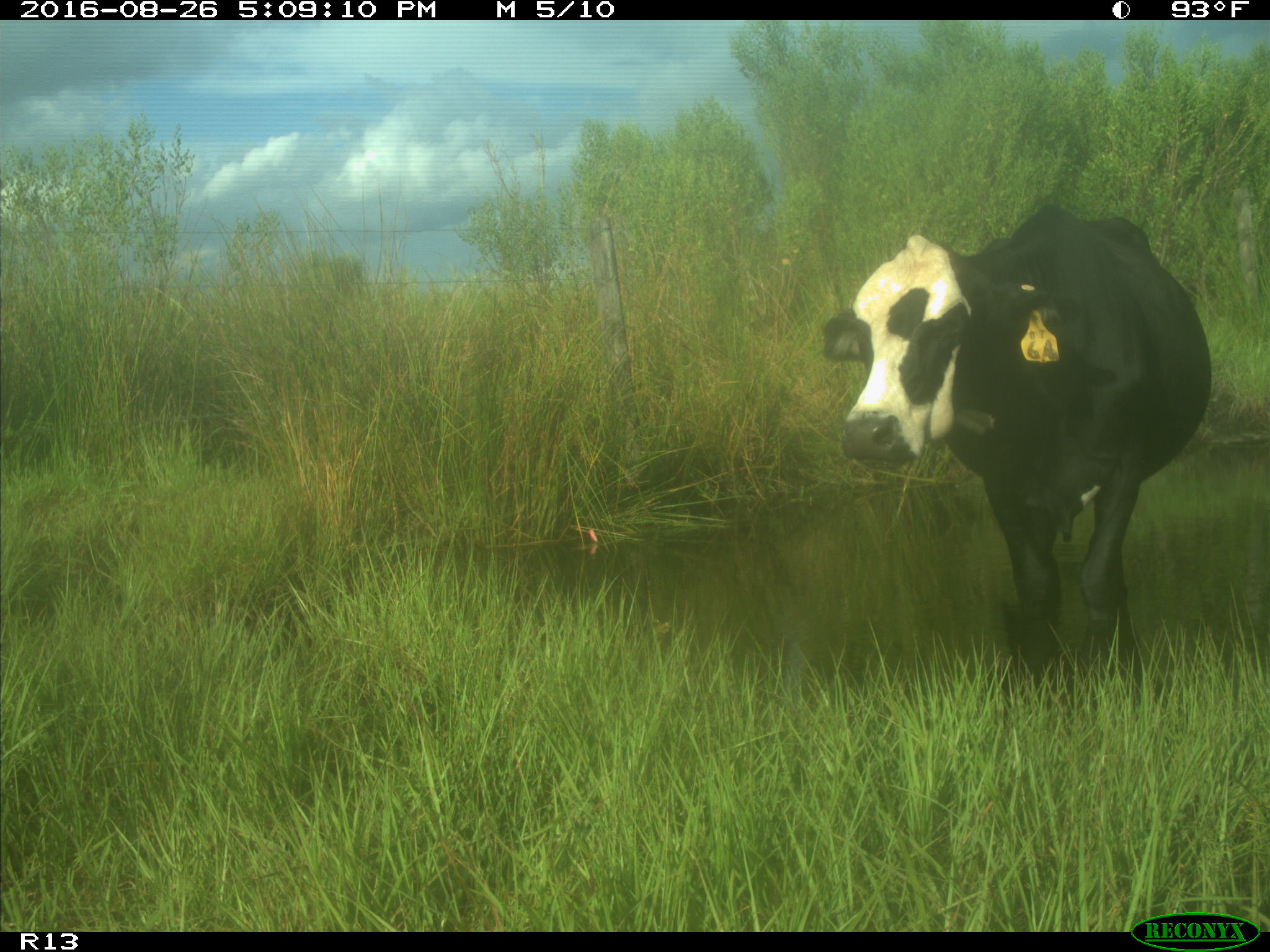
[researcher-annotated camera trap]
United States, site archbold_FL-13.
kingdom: Animalia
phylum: Chordata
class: Mammalia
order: Artiodactyla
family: Bovidae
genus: Bos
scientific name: Bos taurus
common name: domestic cow